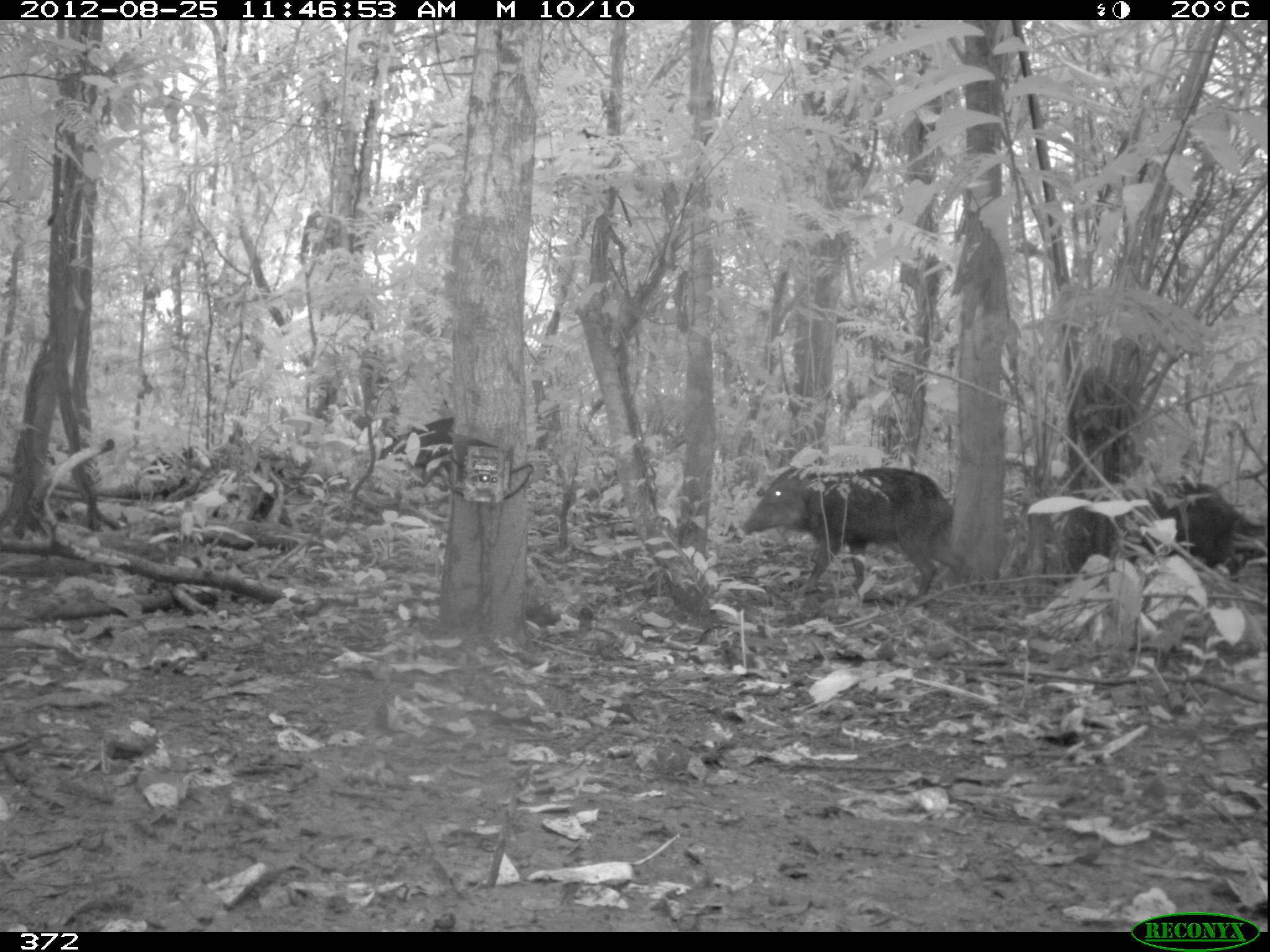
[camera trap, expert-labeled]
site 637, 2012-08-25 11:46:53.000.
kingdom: Animalia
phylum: Chordata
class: Mammalia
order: Artiodactyla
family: Tayassuidae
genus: Tayassu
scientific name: Tayassu pecari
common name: white-lipped peccary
Tayassu pecari (white-lipped peccary).